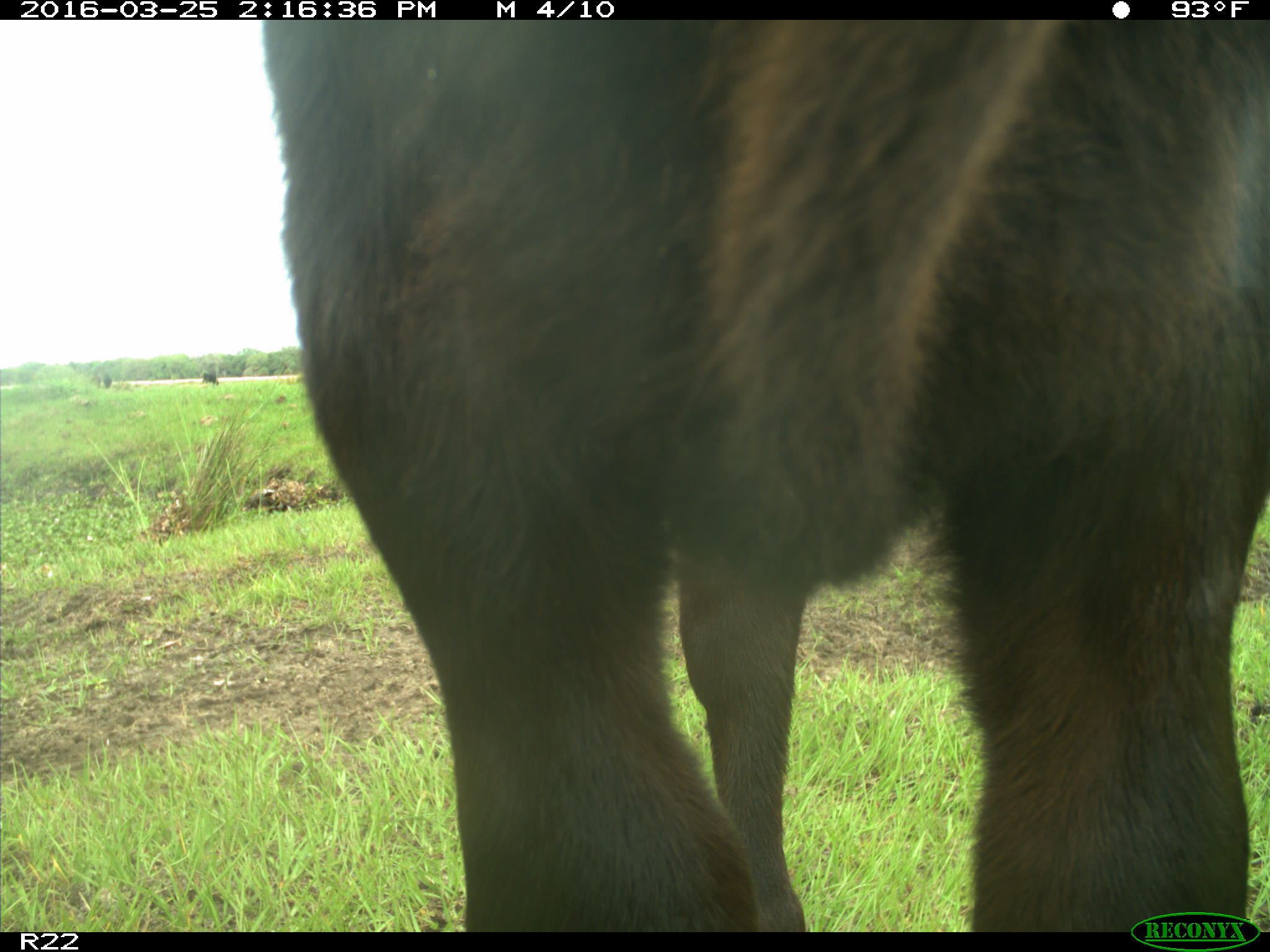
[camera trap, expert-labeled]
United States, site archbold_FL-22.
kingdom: Animalia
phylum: Chordata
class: Mammalia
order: Artiodactyla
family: Bovidae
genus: Bos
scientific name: Bos taurus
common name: domestic cow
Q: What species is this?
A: Bos taurus (domestic cow).